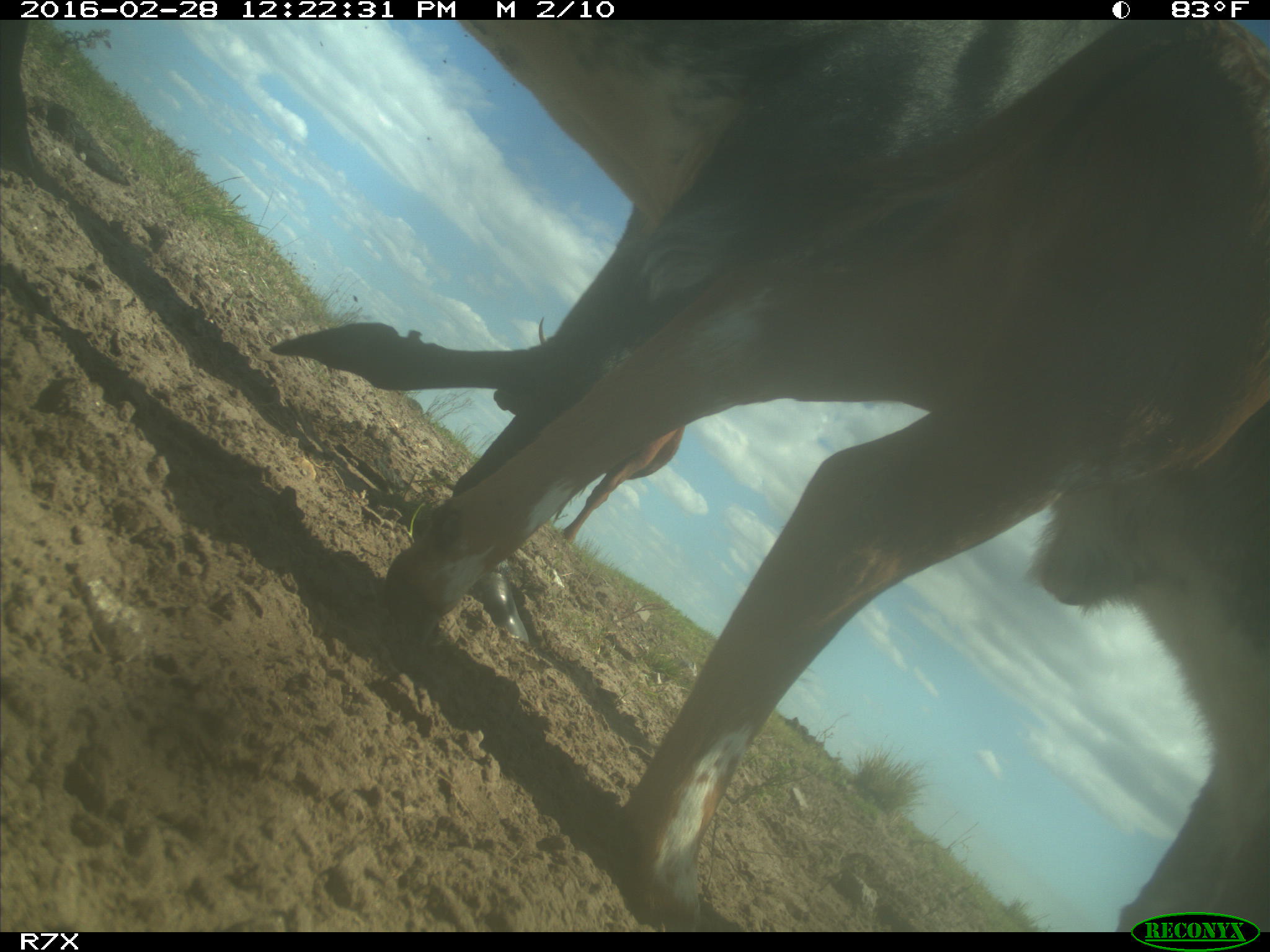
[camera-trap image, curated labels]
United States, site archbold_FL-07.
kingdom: Animalia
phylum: Chordata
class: Mammalia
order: Artiodactyla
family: Bovidae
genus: Bos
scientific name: Bos taurus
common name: domestic cow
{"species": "Bos taurus (domestic cow)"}